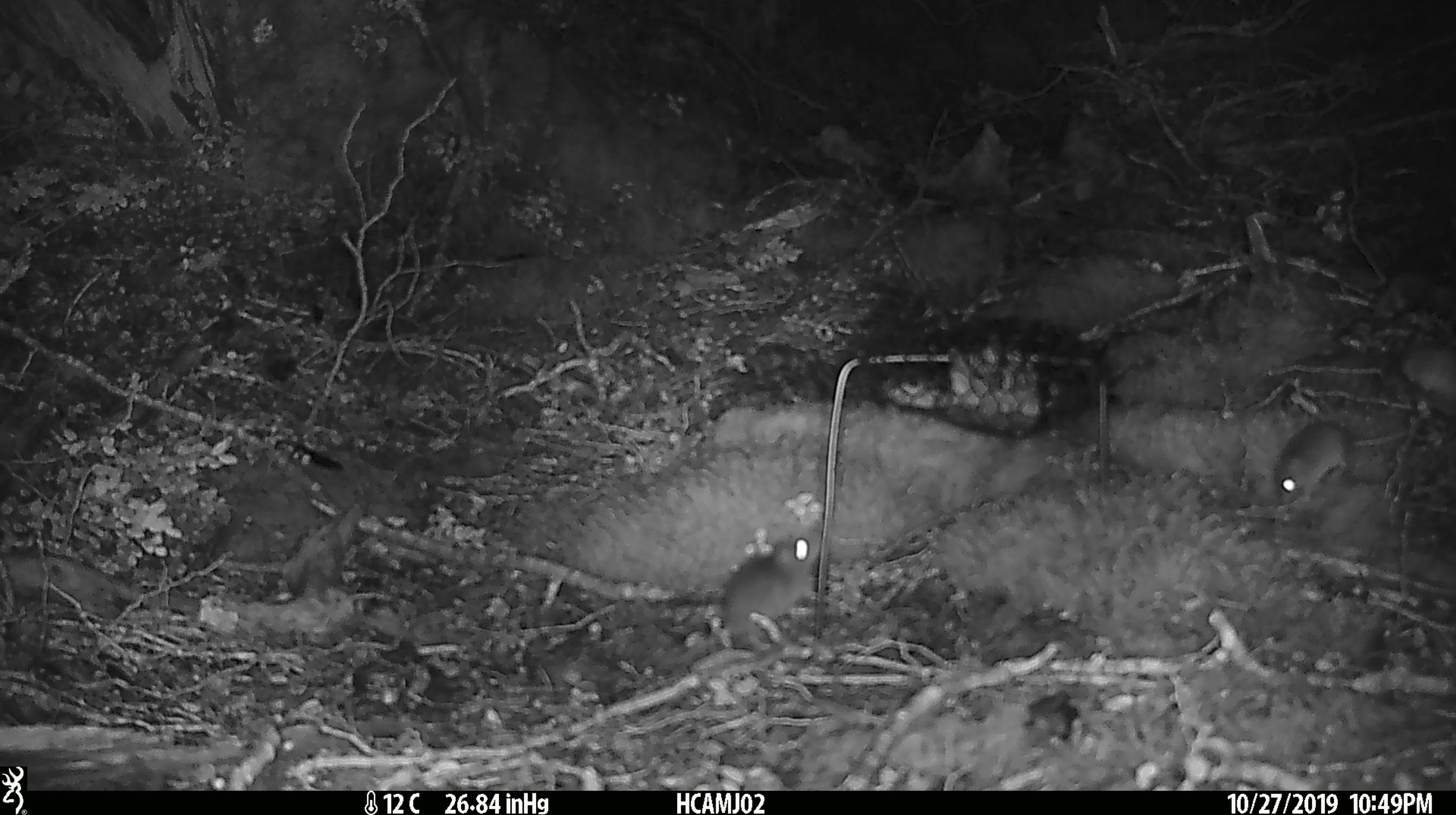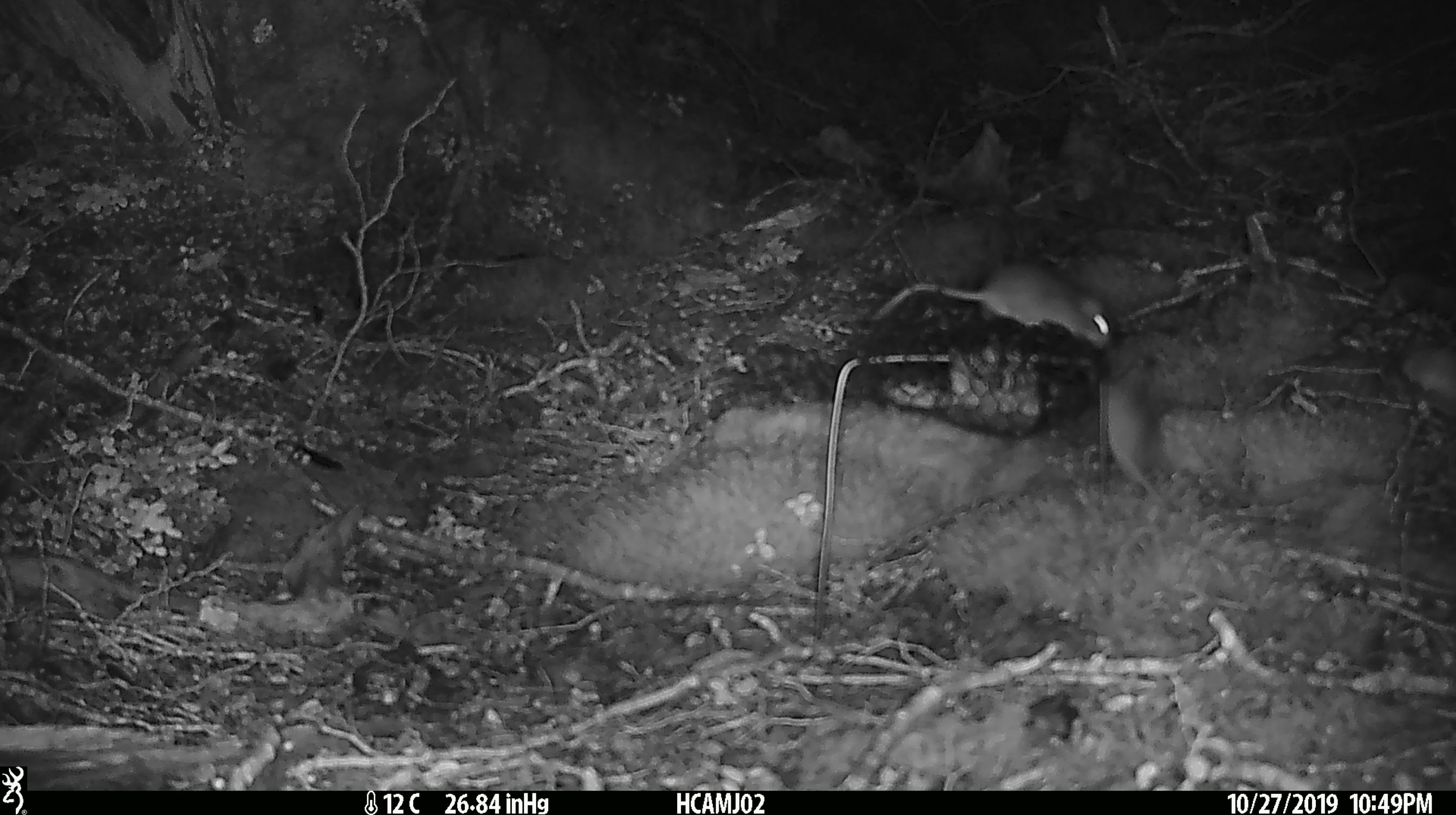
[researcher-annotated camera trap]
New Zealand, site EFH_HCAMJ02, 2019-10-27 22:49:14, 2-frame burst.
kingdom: Animalia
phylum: Chordata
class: Mammalia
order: Rodentia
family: Muridae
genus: Mus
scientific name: Mus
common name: mouse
Mouse (Mus).